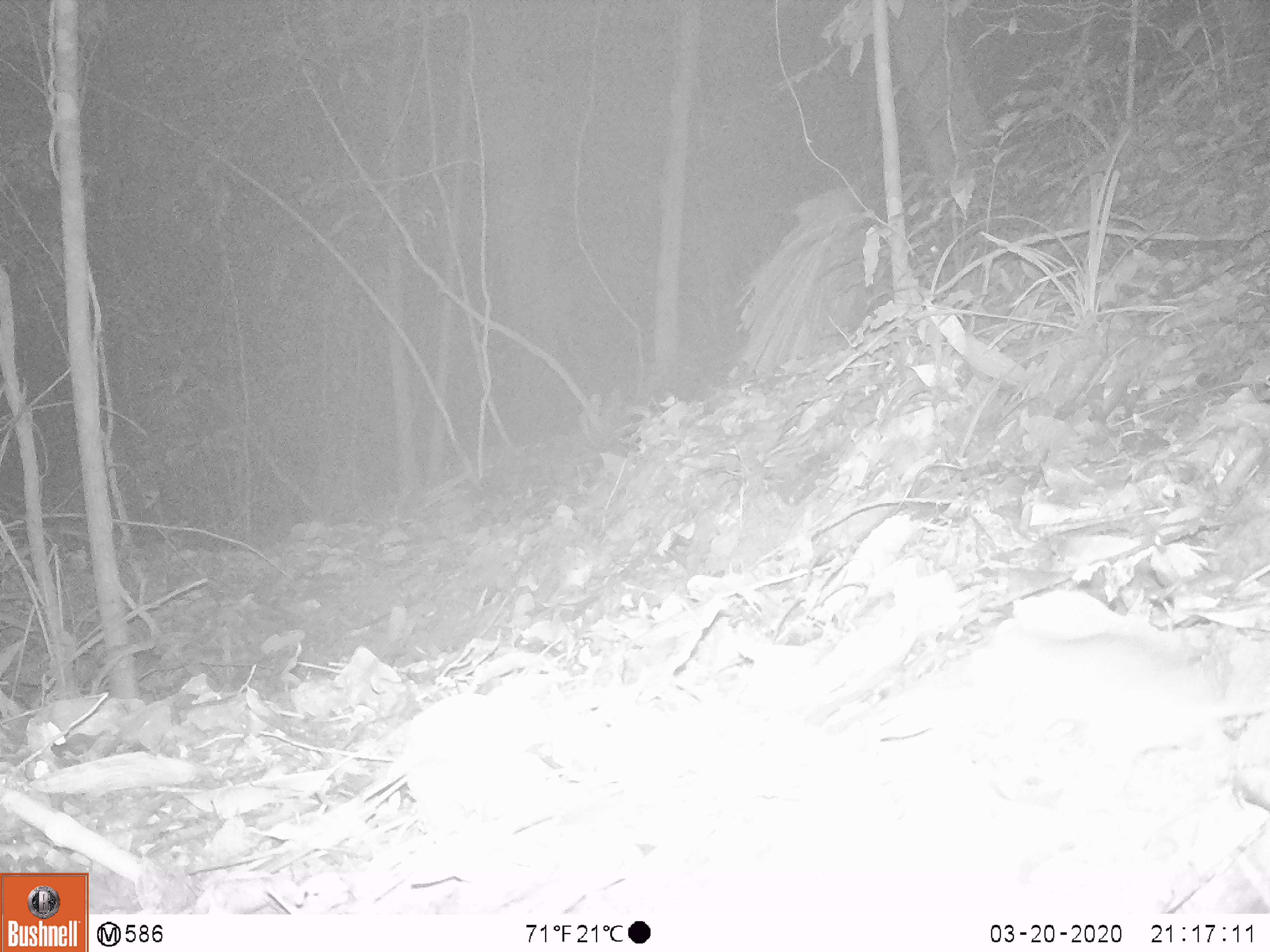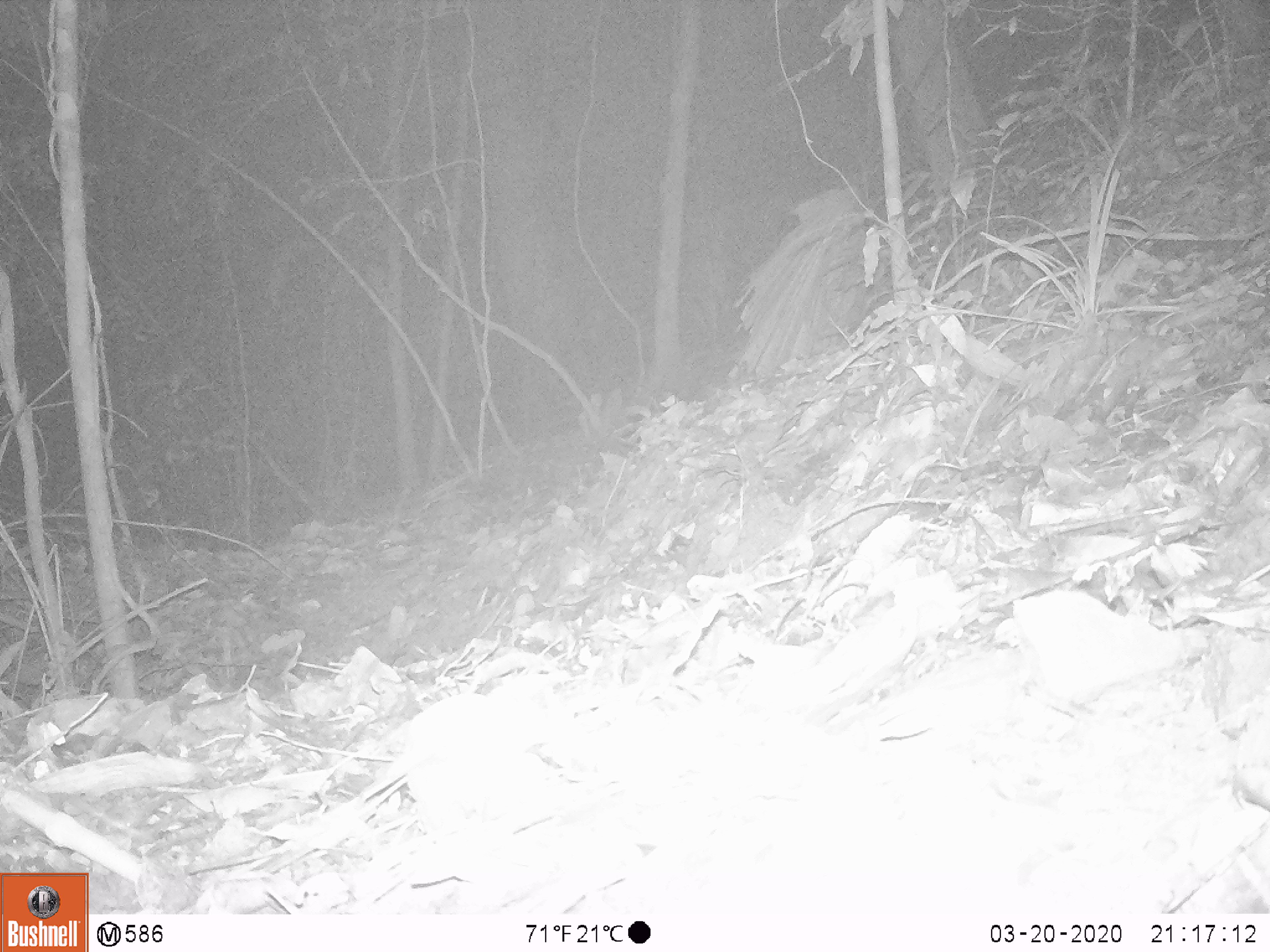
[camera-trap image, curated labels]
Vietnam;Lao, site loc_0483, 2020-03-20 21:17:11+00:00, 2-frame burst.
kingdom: Animalia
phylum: Chordata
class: Mammalia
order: Rodentia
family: Muridae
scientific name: Muridae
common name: old-world mice and rats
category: unidentified murid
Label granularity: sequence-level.